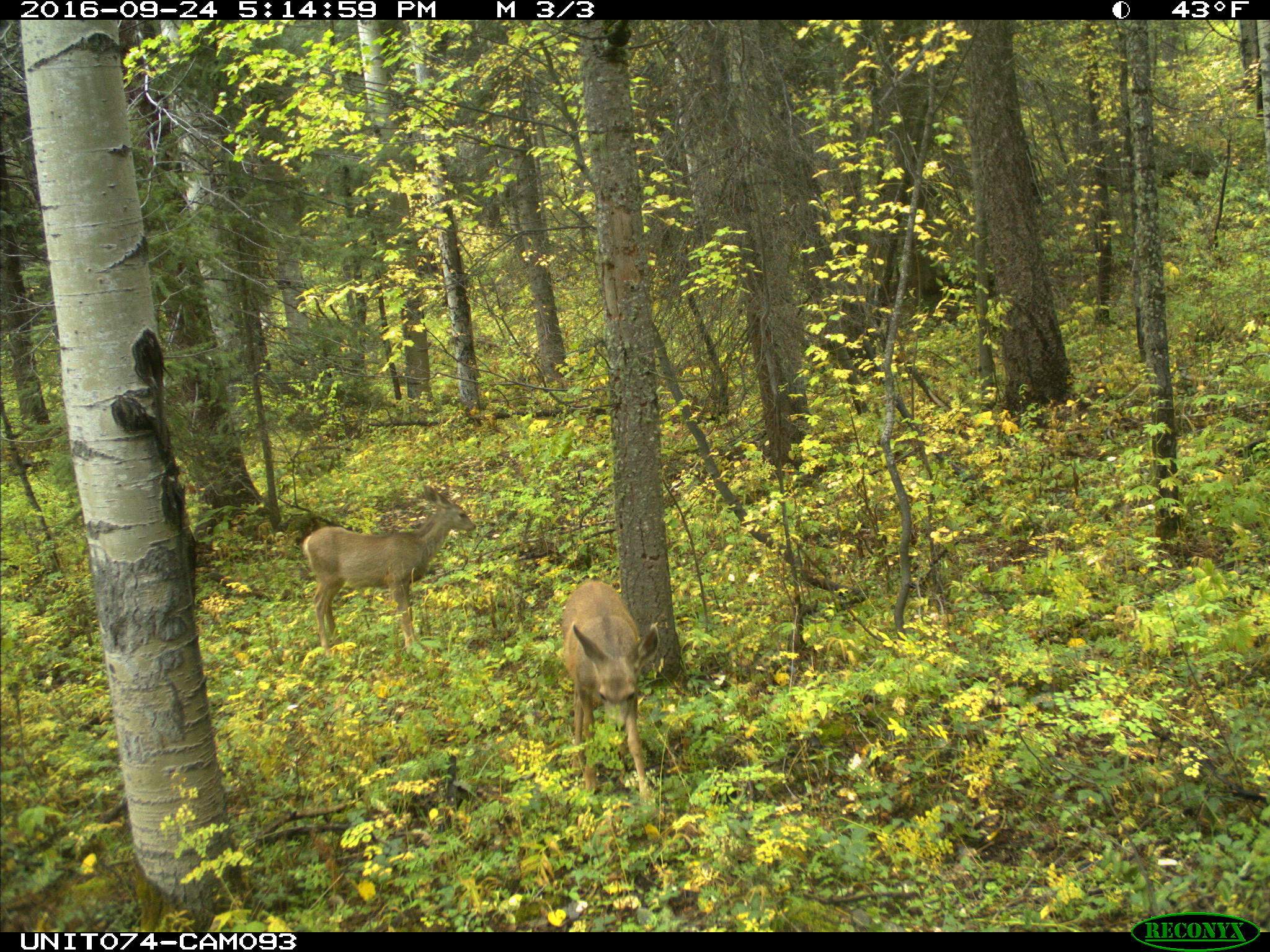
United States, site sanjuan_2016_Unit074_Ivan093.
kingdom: Animalia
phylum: Chordata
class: Mammalia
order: Artiodactyla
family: Cervidae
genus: Odocoileus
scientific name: Odocoileus hemionus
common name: mule deer